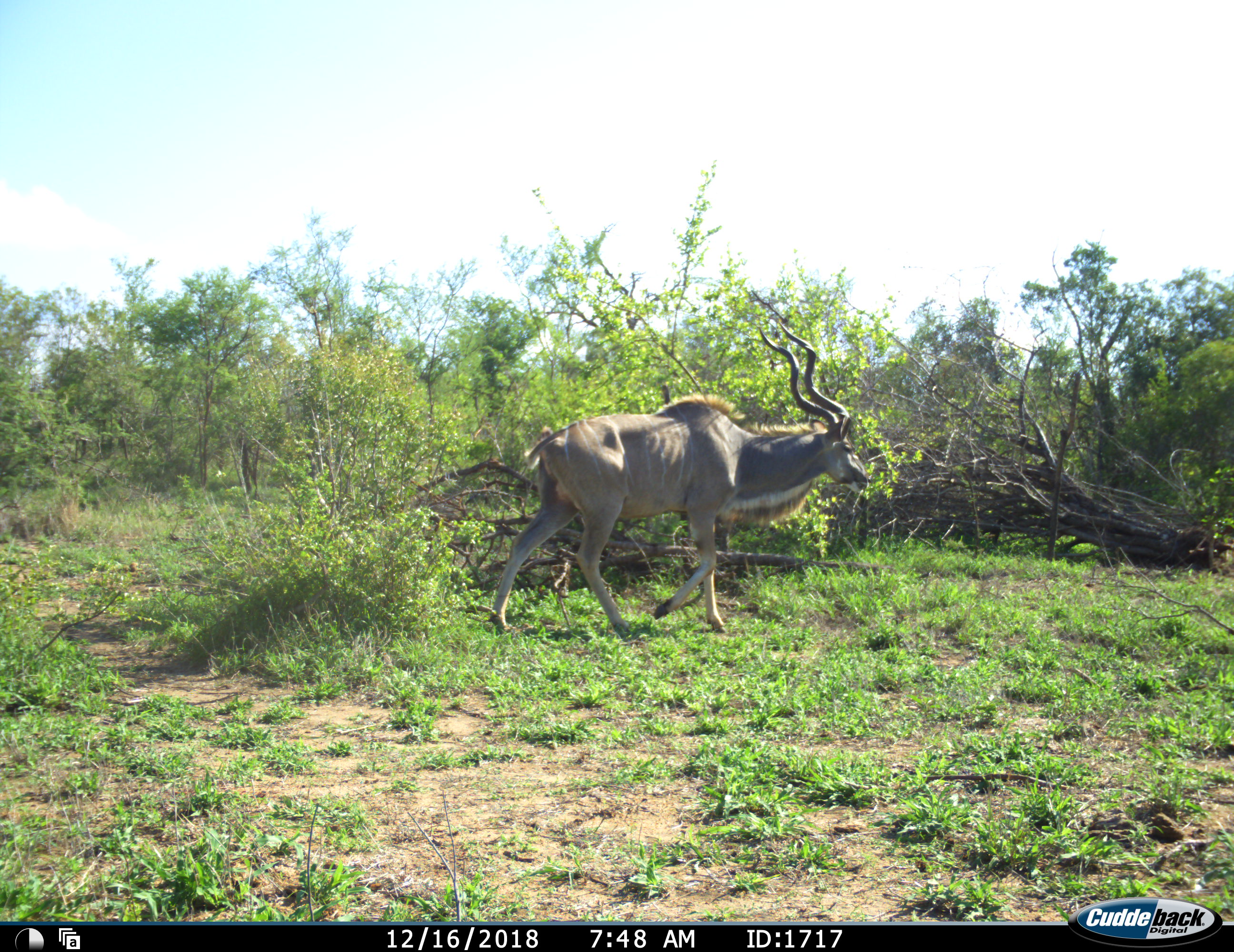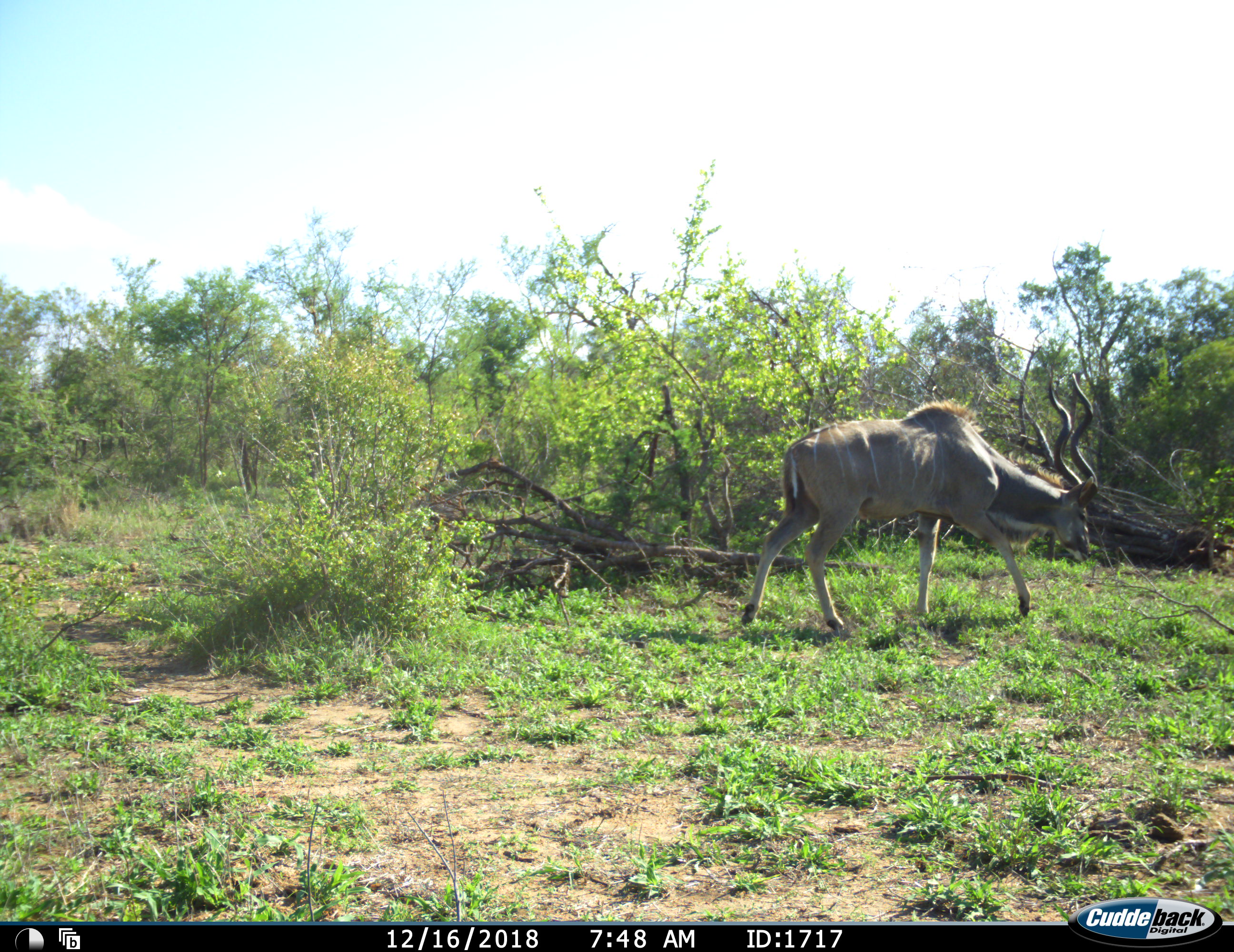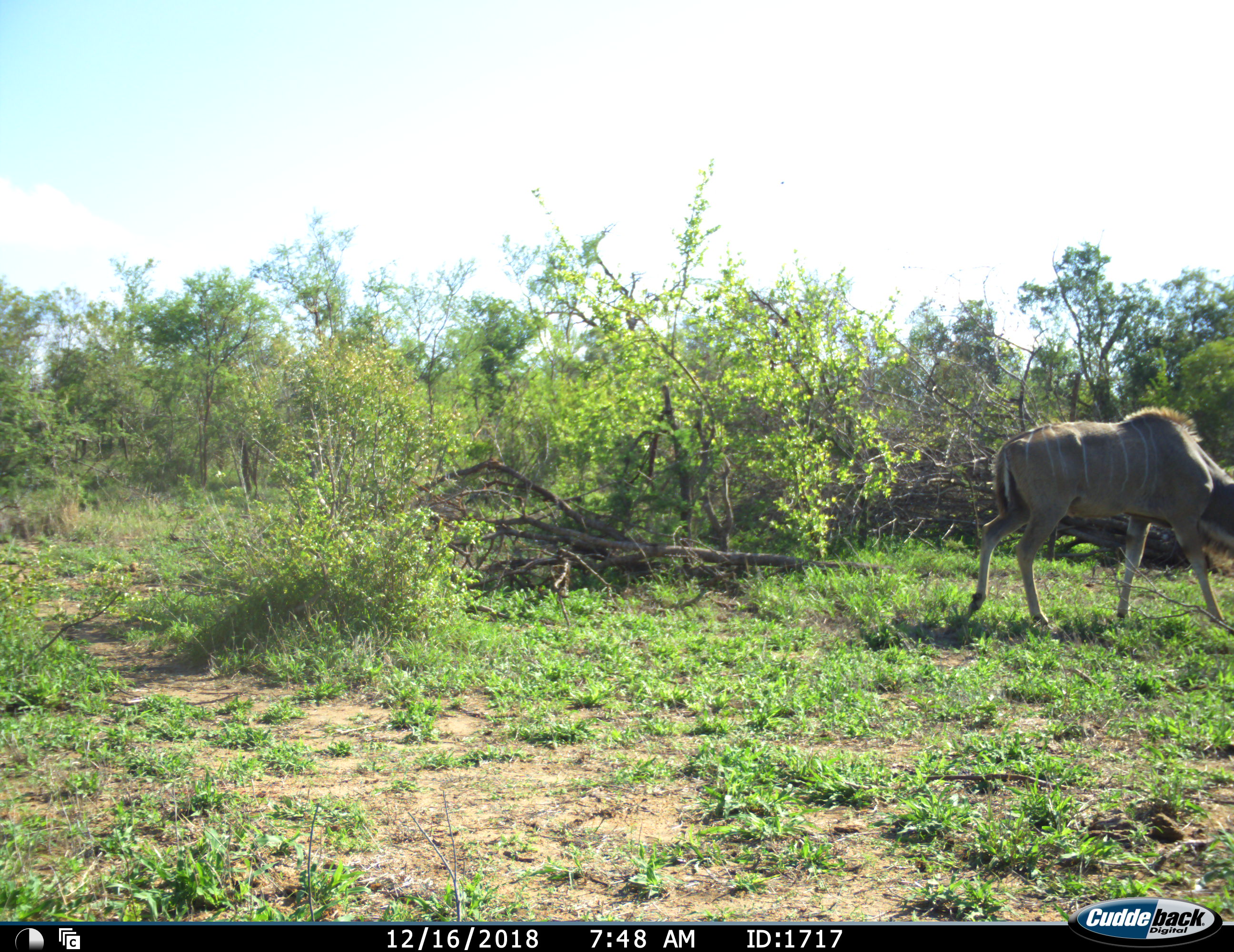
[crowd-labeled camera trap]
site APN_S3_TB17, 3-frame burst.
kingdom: Animalia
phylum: Chordata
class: Mammalia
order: Artiodactyla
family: Bovidae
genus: Tragelaphus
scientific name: Tragelaphus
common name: kudu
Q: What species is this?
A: Kudu (Tragelaphus).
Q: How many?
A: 1.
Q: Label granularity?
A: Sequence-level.